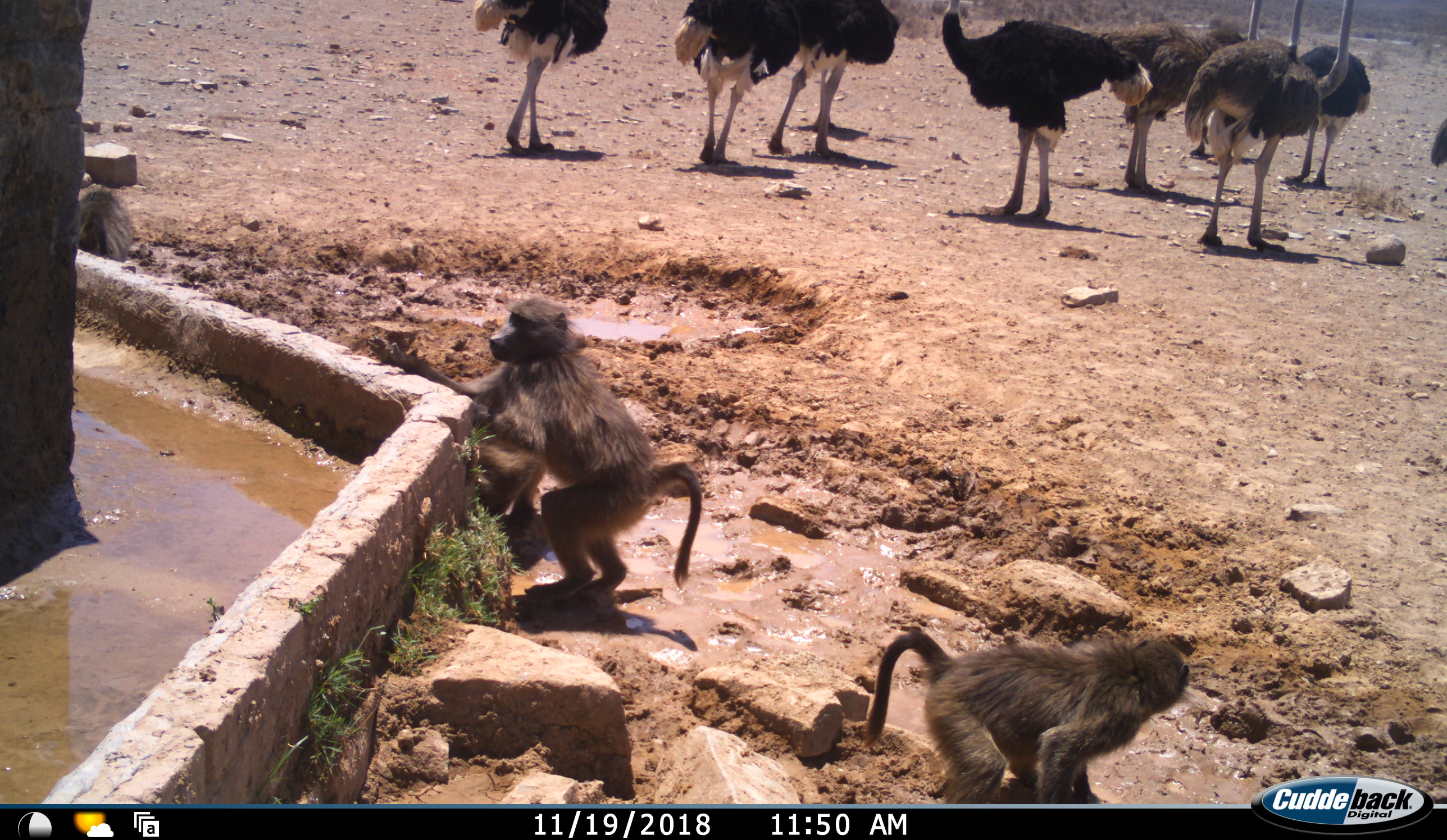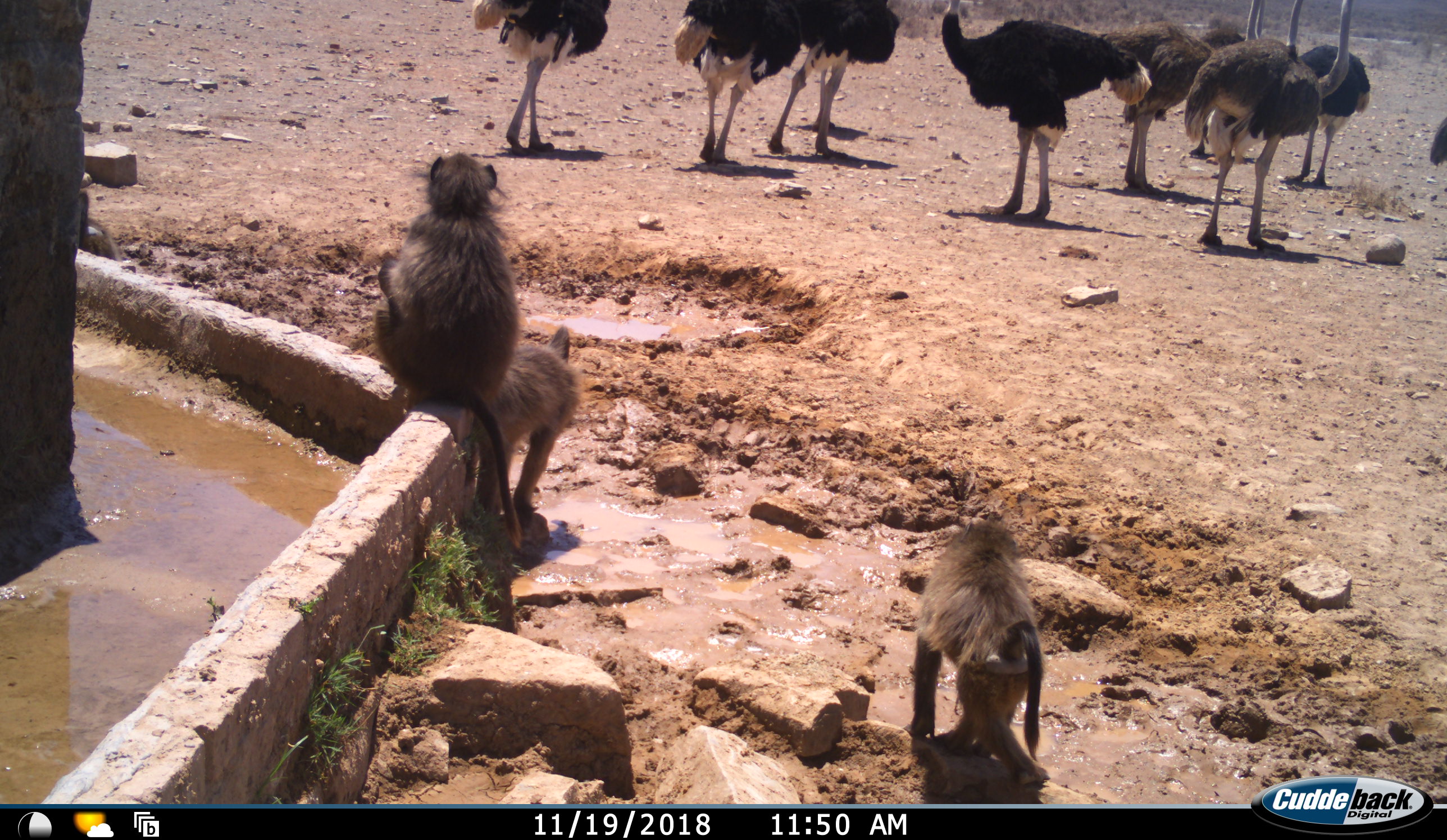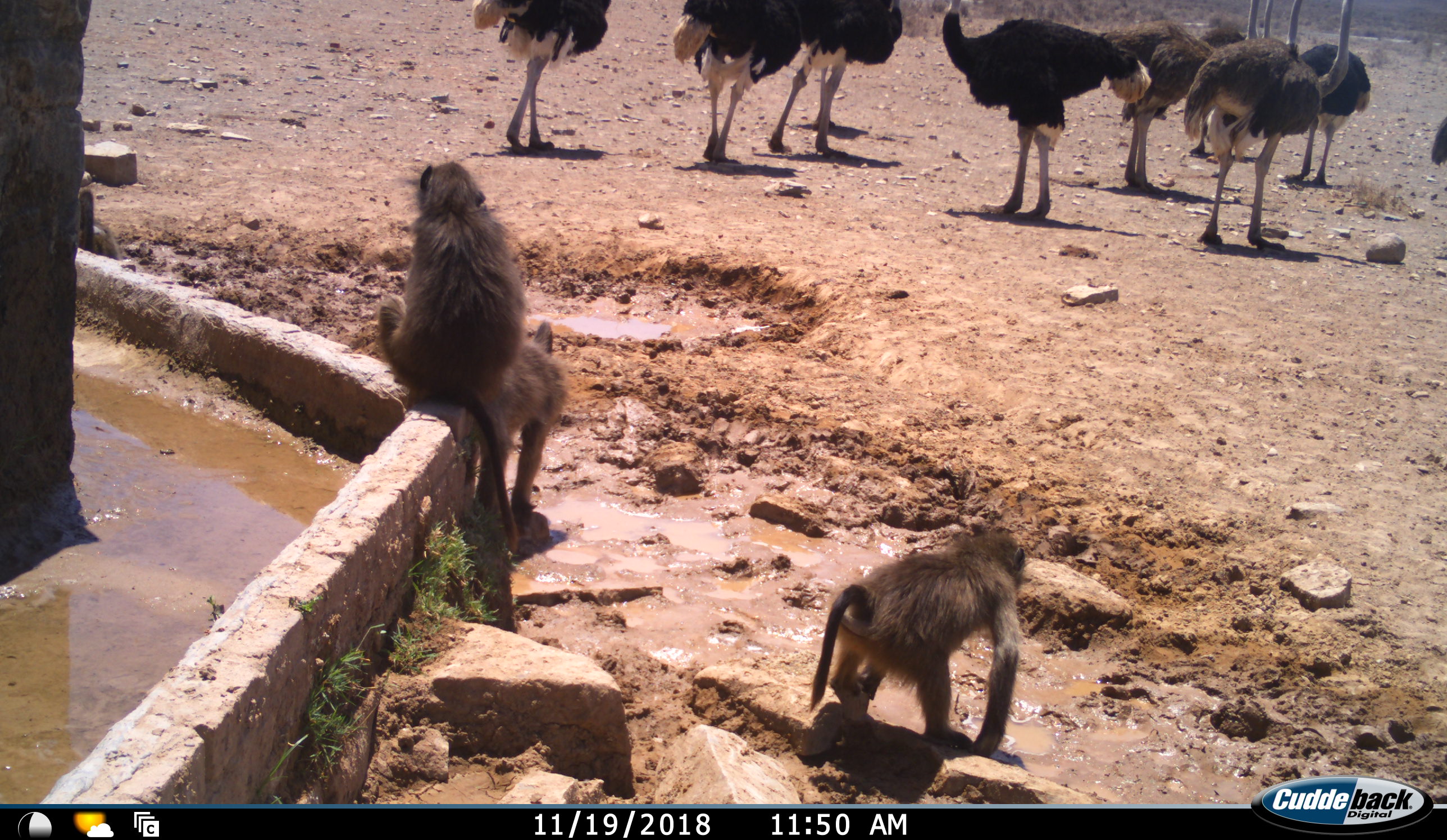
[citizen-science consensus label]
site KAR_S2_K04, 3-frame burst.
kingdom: Animalia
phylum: Chordata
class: Mammalia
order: Primates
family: Cercopithecidae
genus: Papio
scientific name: Papio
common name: baboon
Baboon (Papio), count 4. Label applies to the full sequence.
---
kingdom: Animalia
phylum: Chordata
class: Aves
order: Struthioniformes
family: Struthionidae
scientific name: Struthionidae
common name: ostrich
Ostrich (Struthionidae), count 9. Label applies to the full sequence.